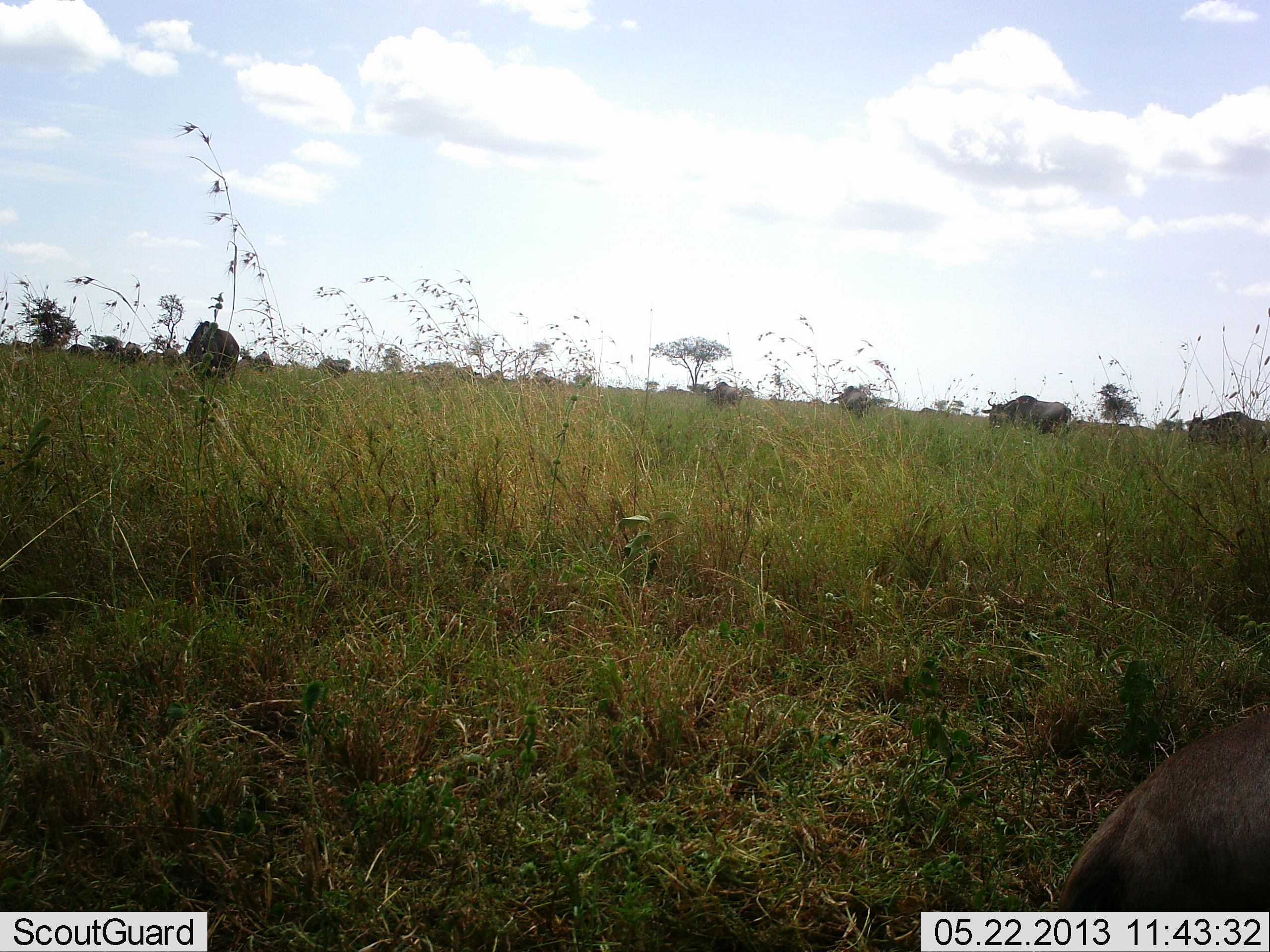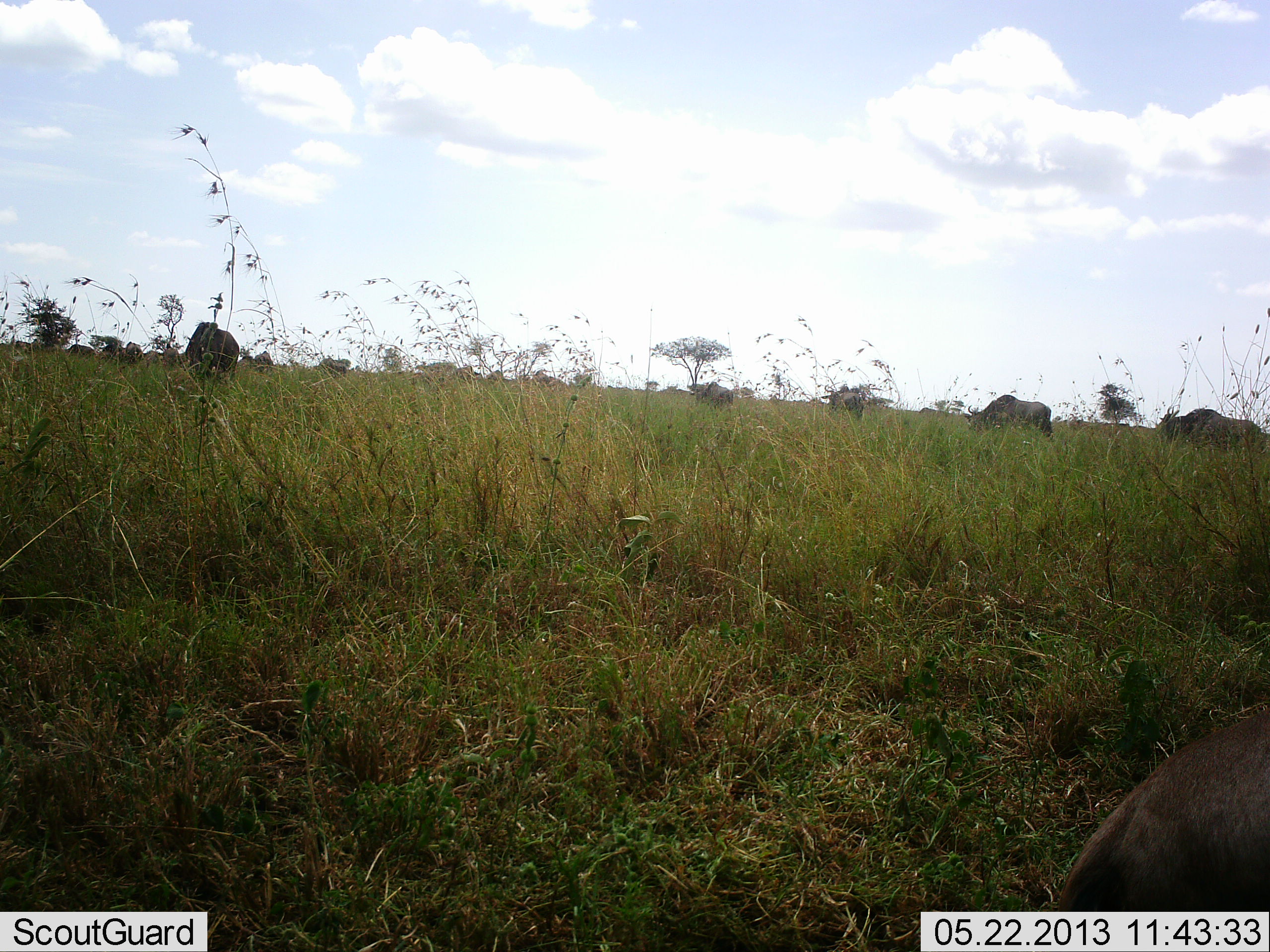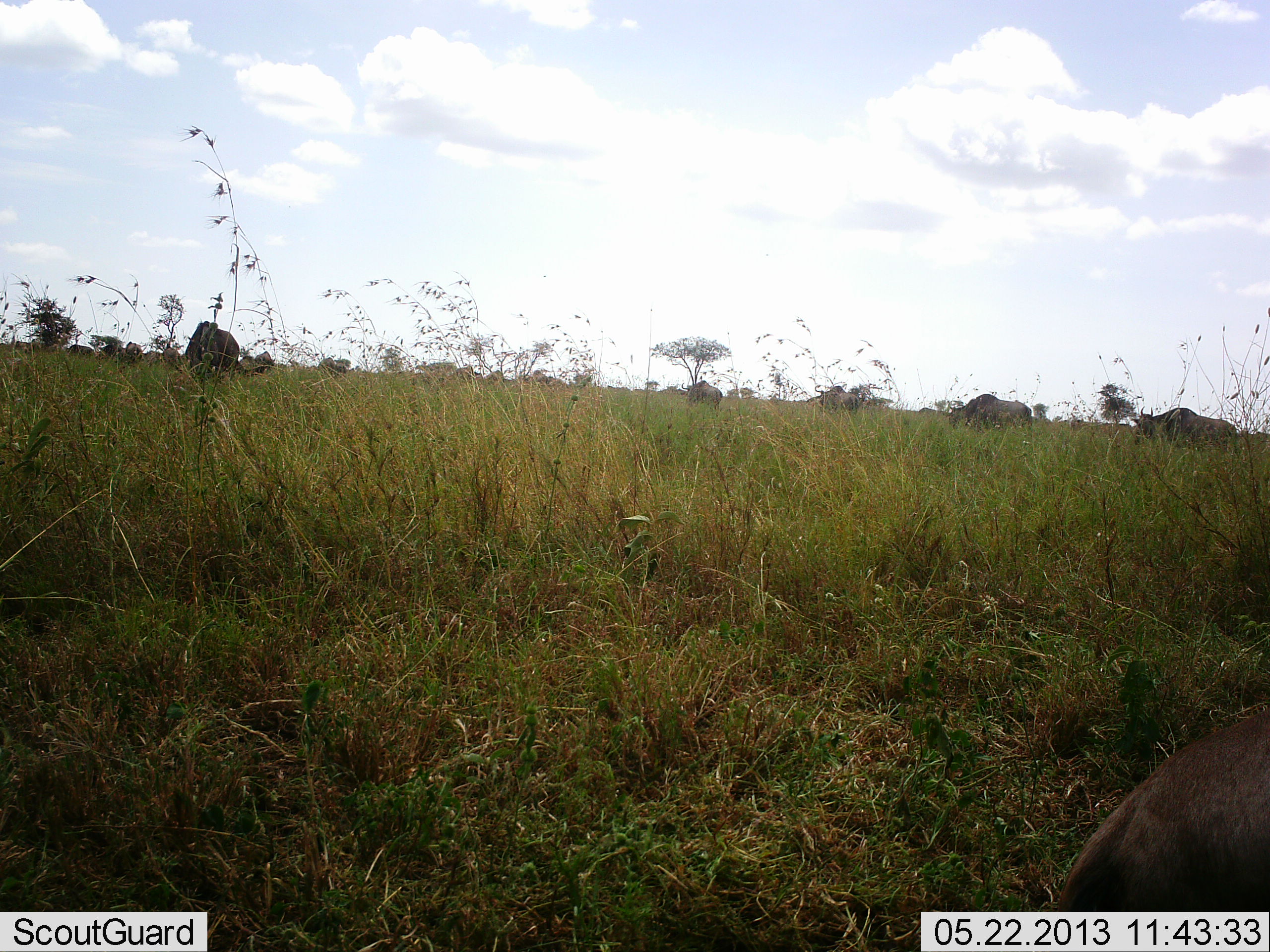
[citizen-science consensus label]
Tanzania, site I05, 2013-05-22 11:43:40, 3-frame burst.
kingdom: Animalia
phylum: Chordata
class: Mammalia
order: Artiodactyla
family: Bovidae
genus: Connochaetes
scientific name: Connochaetes taurinus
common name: blue wildebeest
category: wildebeest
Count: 11-50.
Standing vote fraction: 55%.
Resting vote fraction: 9%.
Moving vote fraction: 73%.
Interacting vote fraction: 0%.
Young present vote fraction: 0%.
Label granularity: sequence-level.